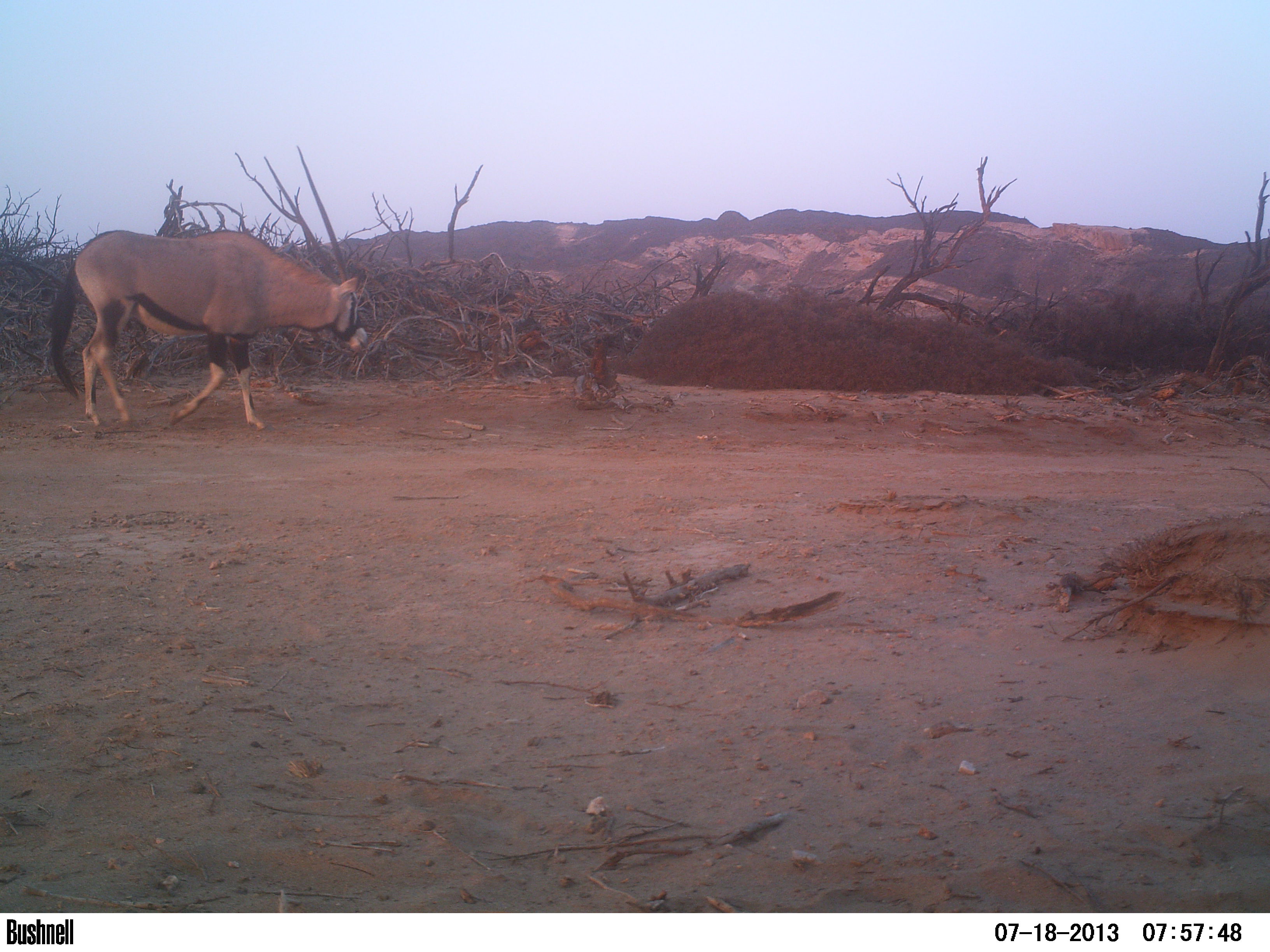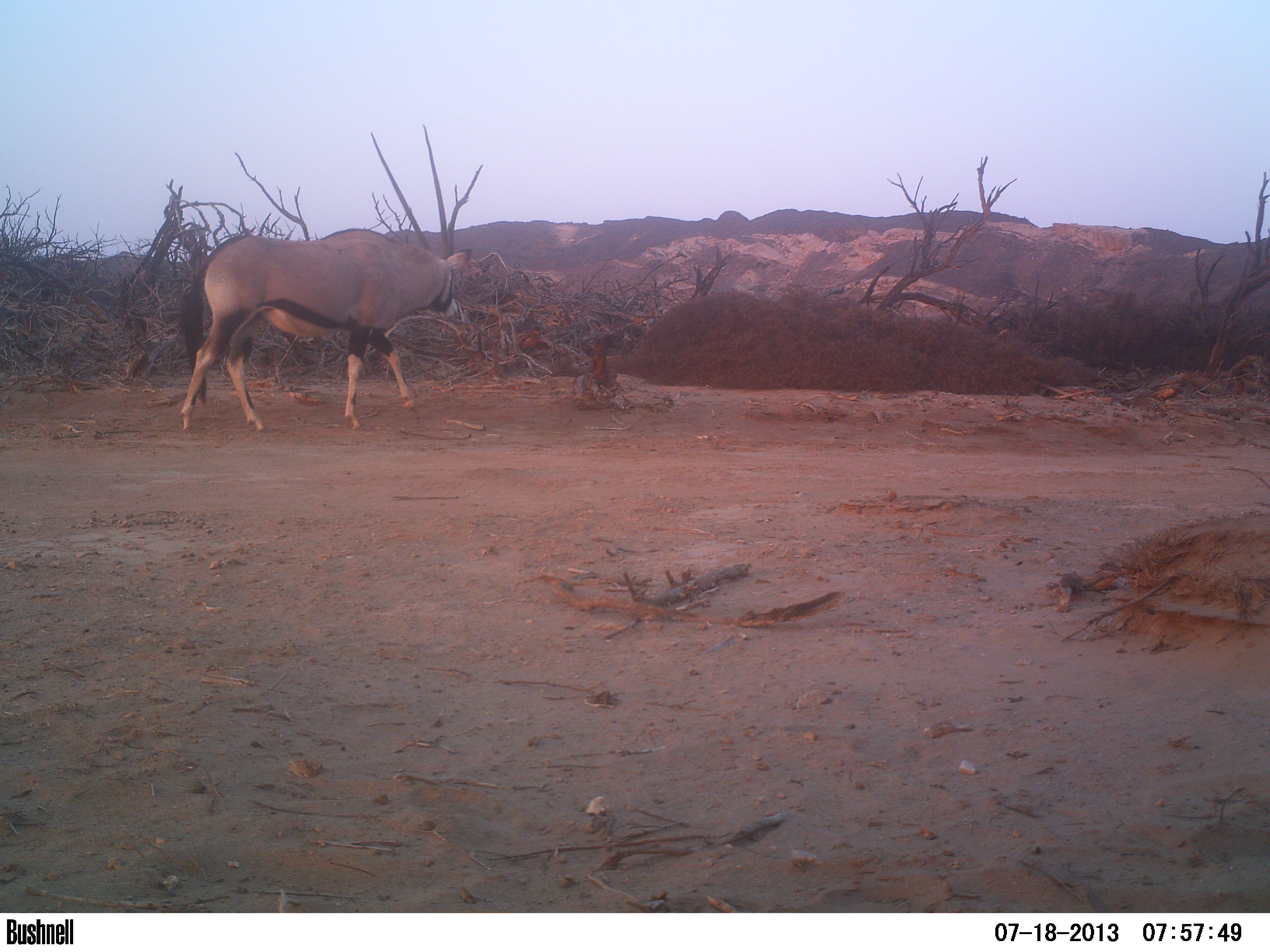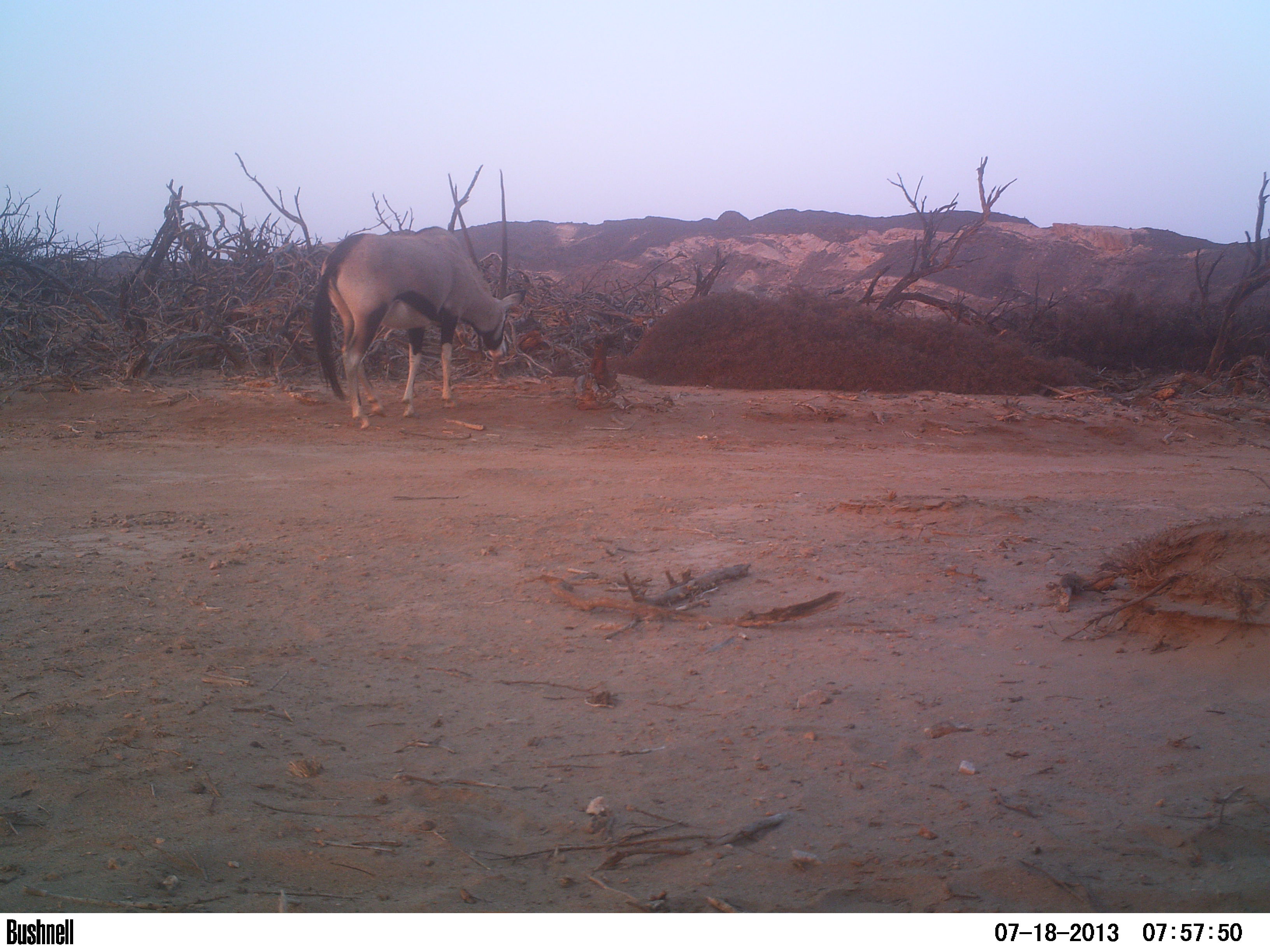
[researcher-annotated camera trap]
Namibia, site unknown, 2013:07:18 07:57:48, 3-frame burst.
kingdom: Animalia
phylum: Chordata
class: Mammalia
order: Artiodactyla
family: Bovidae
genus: Oryx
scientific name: Oryx gazella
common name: gemsbok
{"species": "Oryx gazella (gemsbok)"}